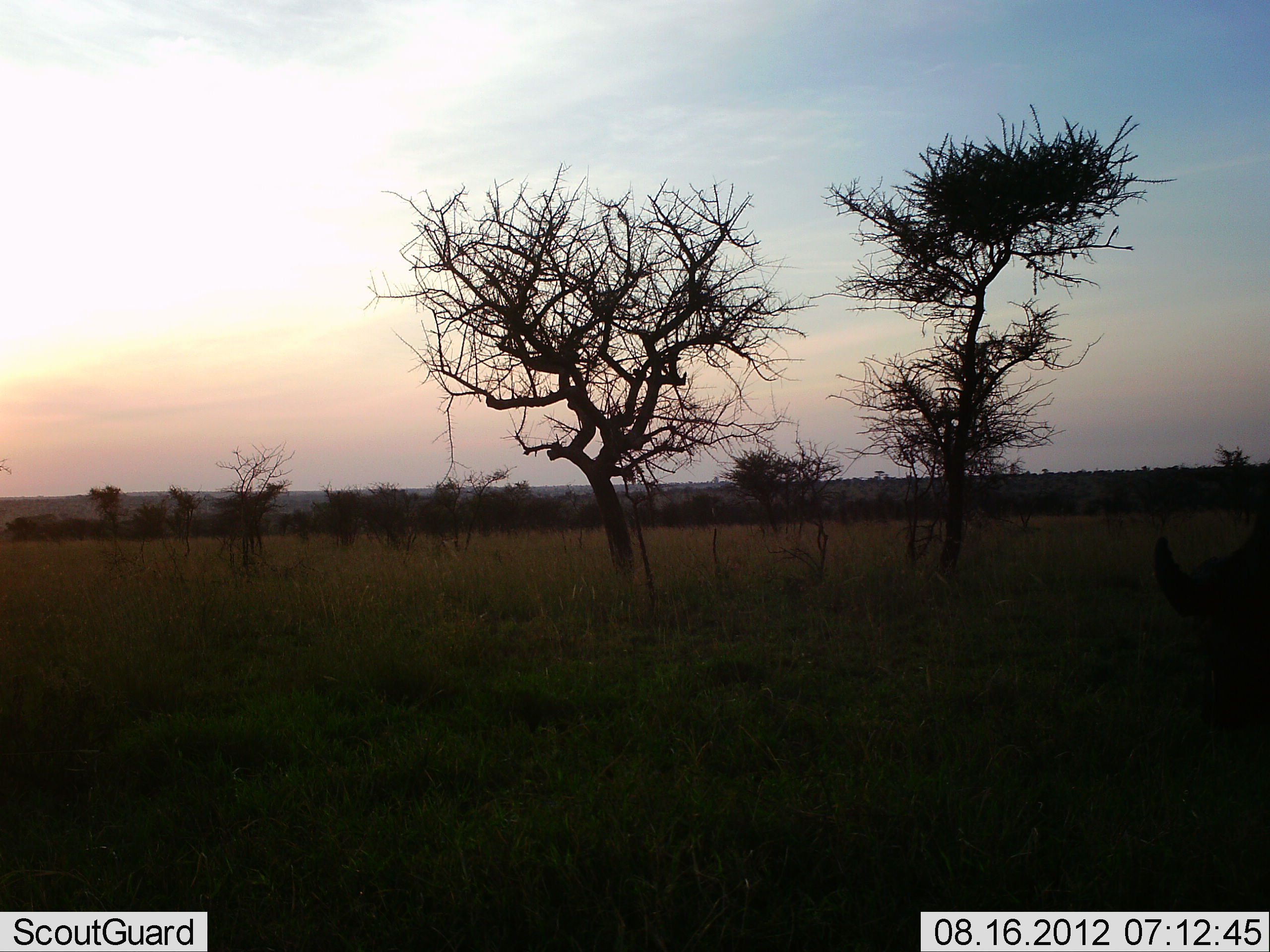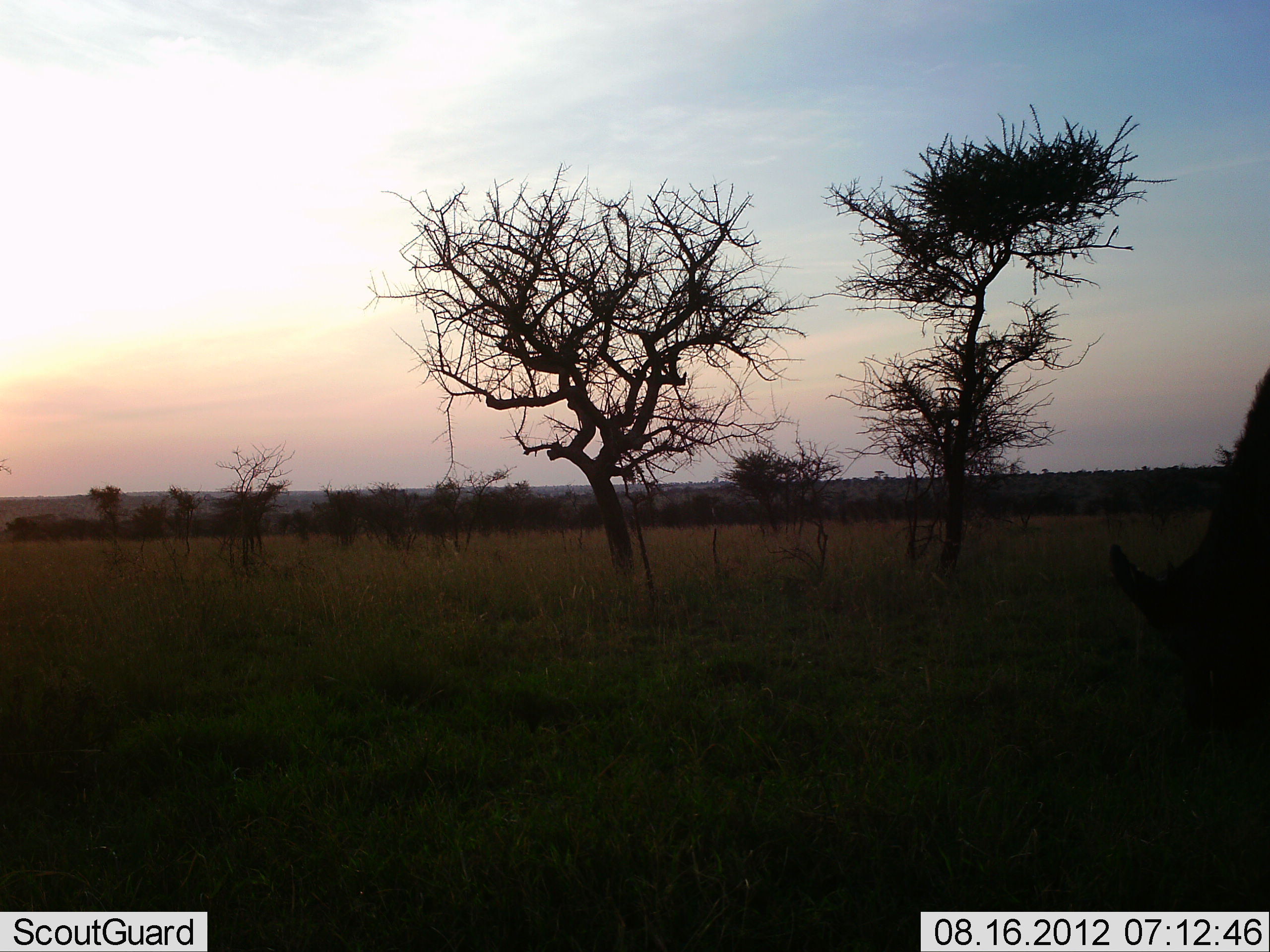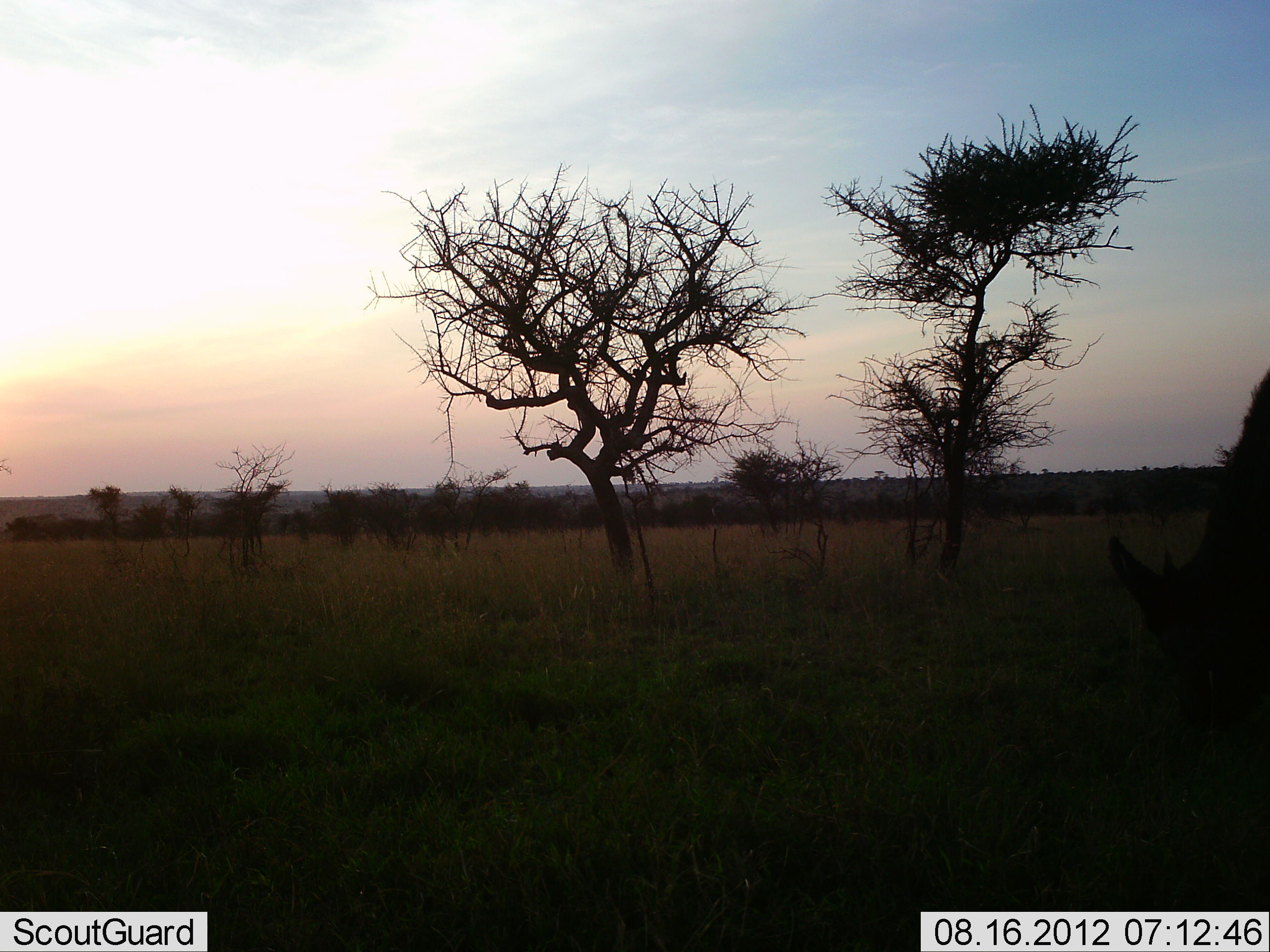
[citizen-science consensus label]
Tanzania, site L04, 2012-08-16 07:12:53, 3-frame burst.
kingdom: Animalia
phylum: Chordata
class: Mammalia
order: Artiodactyla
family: Bovidae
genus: Connochaetes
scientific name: Connochaetes taurinus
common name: blue wildebeest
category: wildebeest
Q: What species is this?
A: Wildebeest (blue wildebeest) (Connochaetes taurinus).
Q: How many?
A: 1.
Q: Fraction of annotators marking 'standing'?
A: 33%.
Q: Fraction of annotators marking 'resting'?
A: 0%.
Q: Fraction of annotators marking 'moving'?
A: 0%.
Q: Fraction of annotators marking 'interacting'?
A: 0%.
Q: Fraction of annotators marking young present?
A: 11%.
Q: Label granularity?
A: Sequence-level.